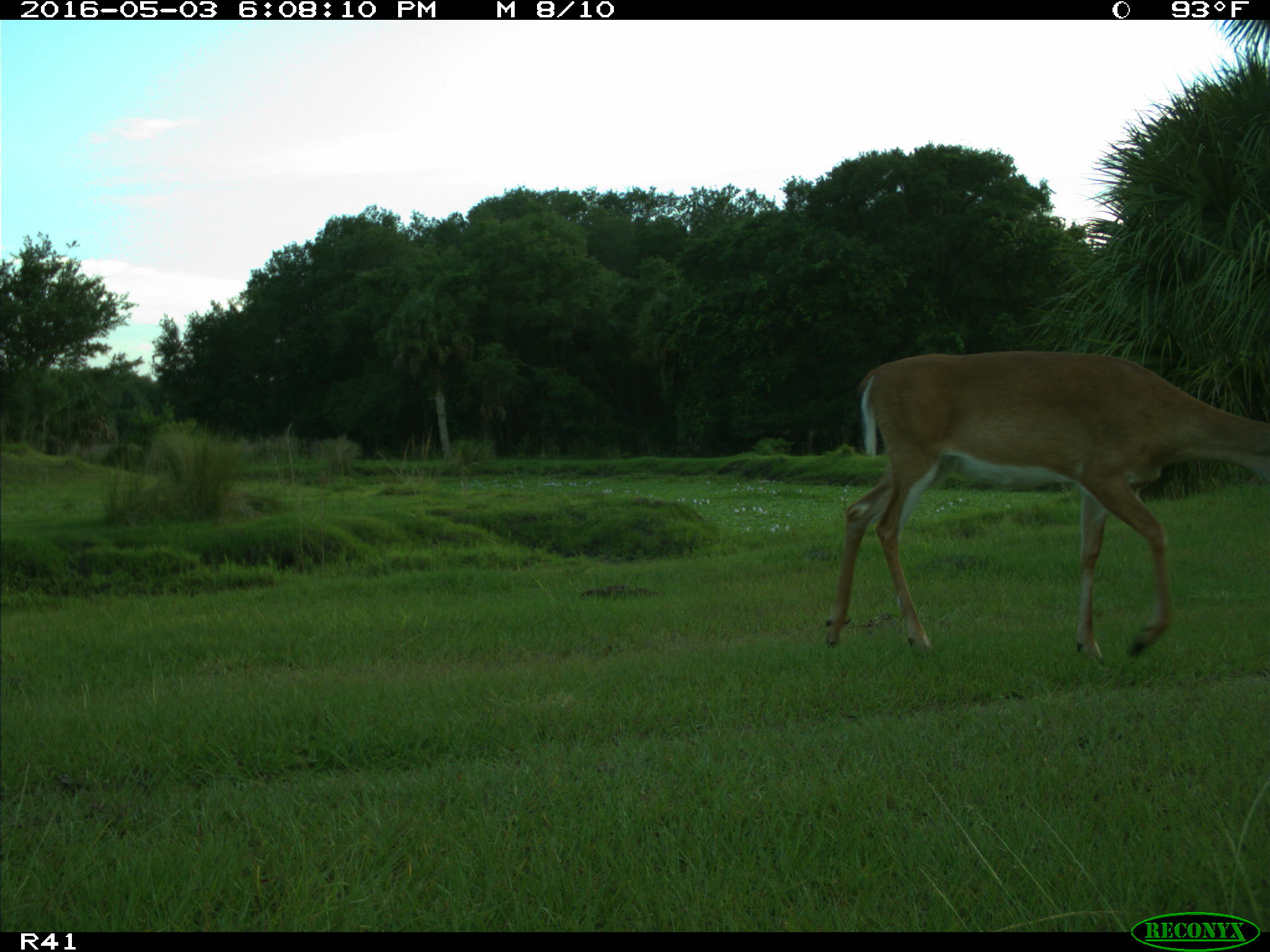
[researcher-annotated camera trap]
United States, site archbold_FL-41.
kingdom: Animalia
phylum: Chordata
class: Mammalia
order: Artiodactyla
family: Cervidae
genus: Odocoileus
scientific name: Odocoileus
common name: deer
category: unidentified deer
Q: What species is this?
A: Unidentified deer (deer) (Odocoileus).